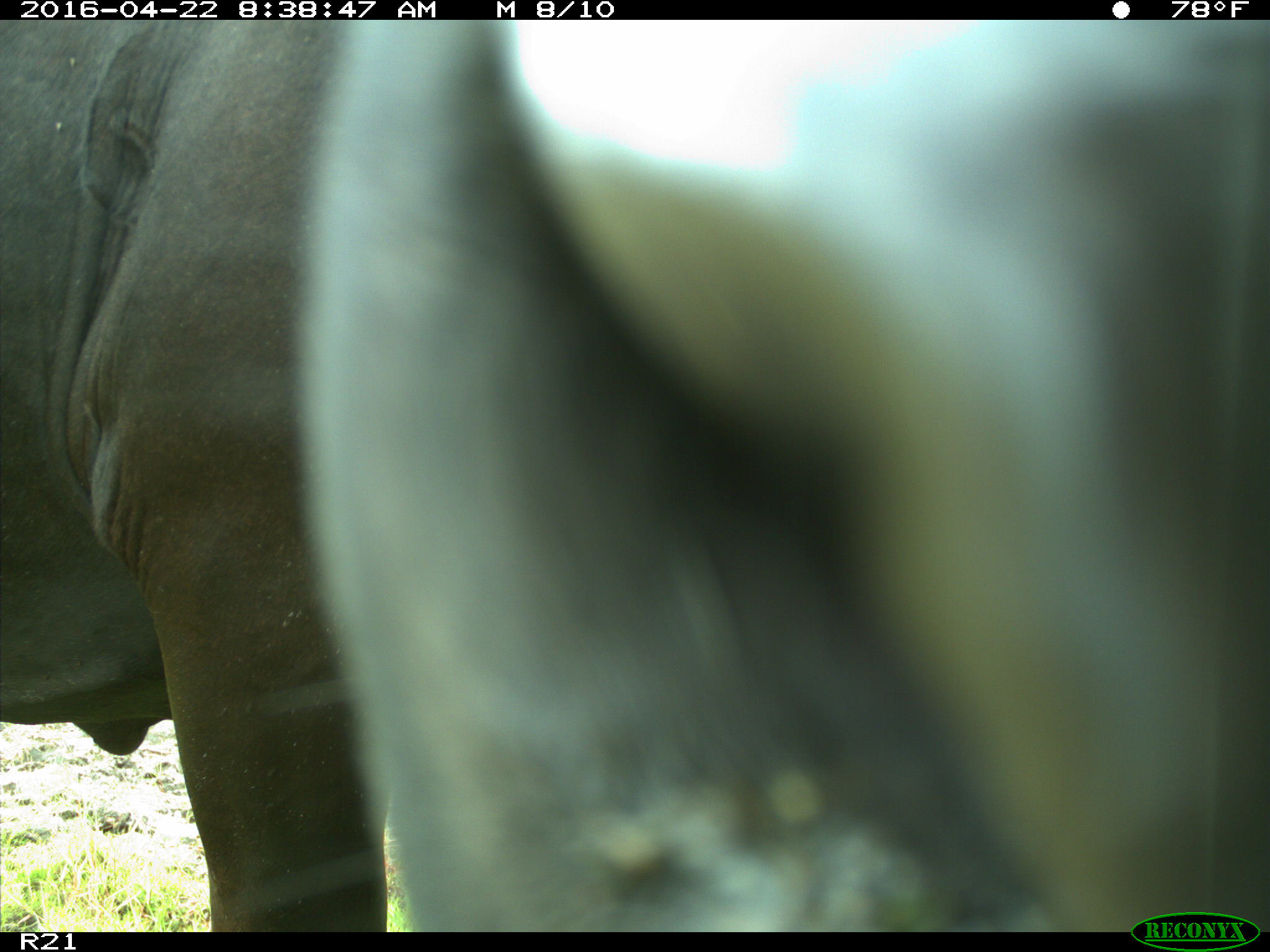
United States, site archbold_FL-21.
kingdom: Animalia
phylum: Chordata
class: Mammalia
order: Artiodactyla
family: Bovidae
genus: Bos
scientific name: Bos taurus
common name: domestic cow